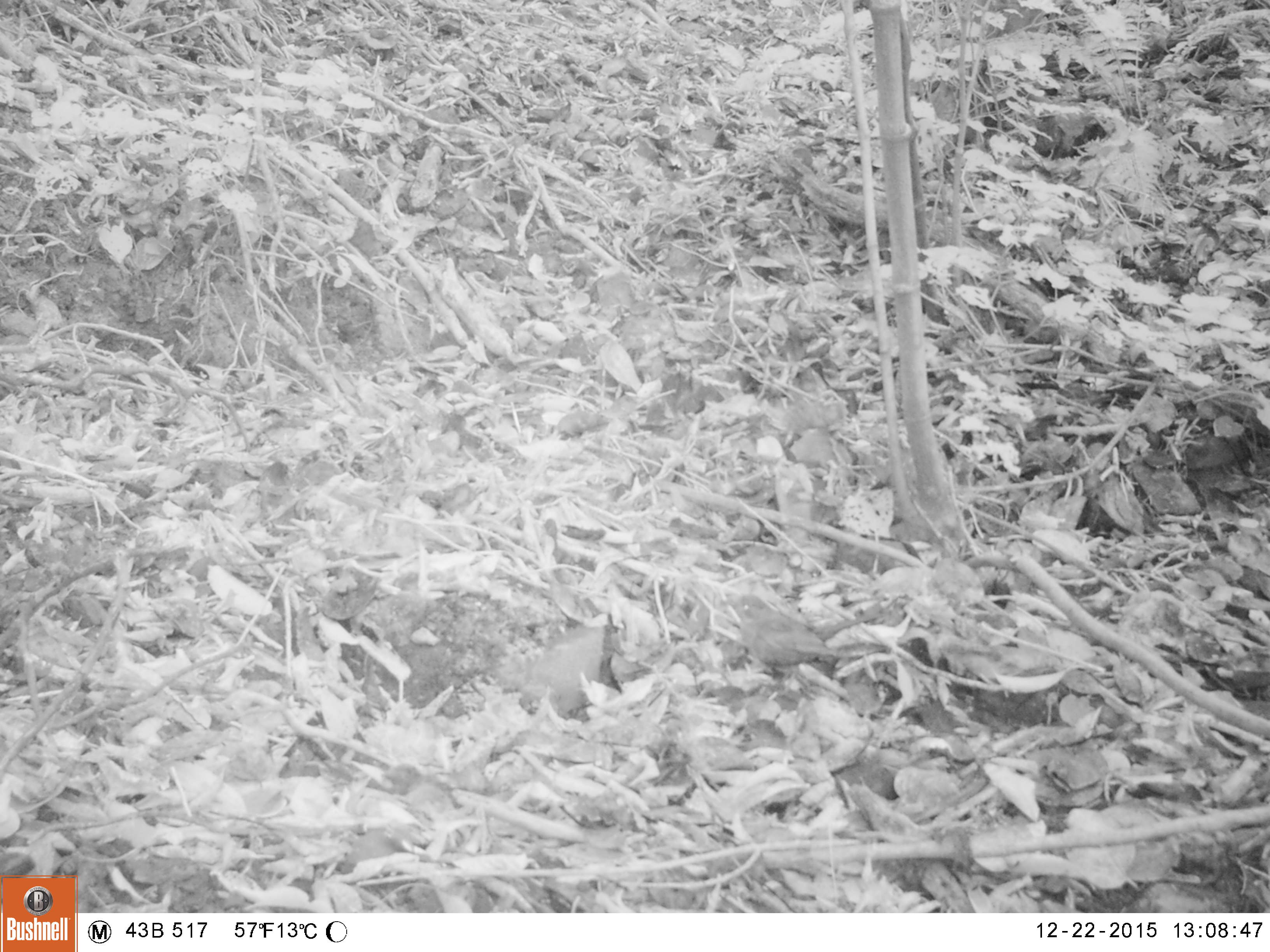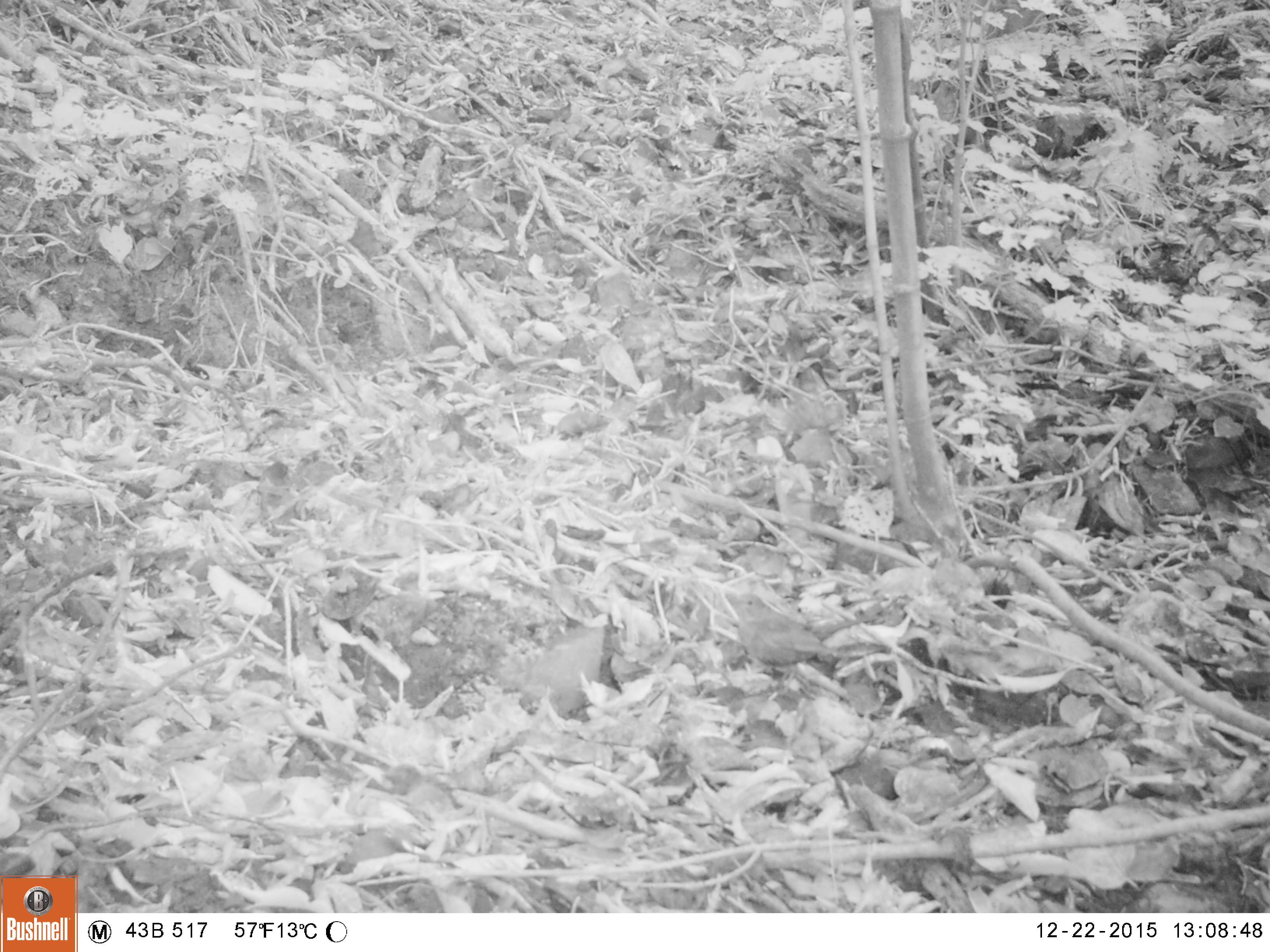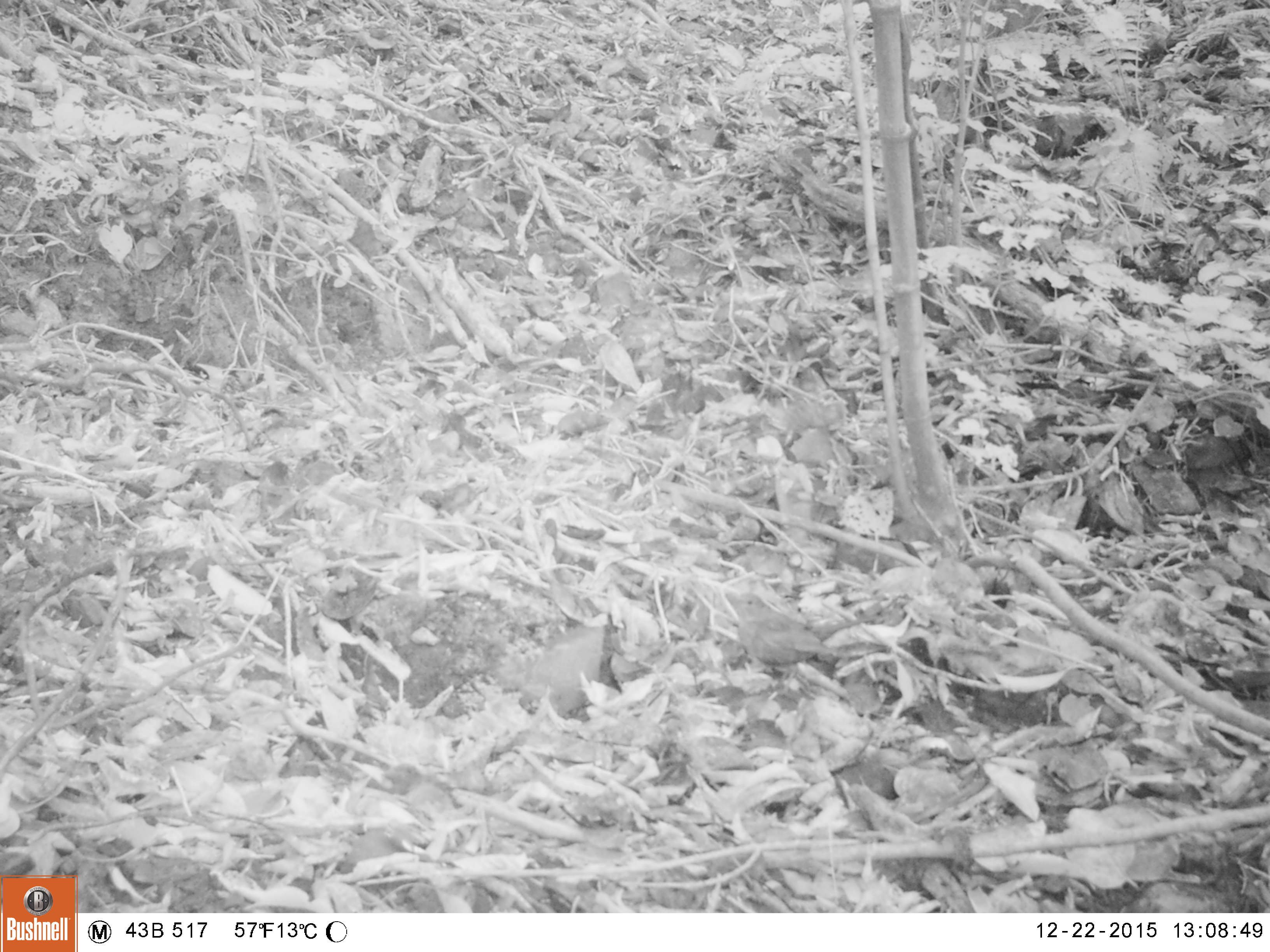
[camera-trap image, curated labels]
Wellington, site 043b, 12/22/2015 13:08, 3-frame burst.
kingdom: Animalia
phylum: Chordata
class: Aves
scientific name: Aves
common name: bird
Bird (Aves).